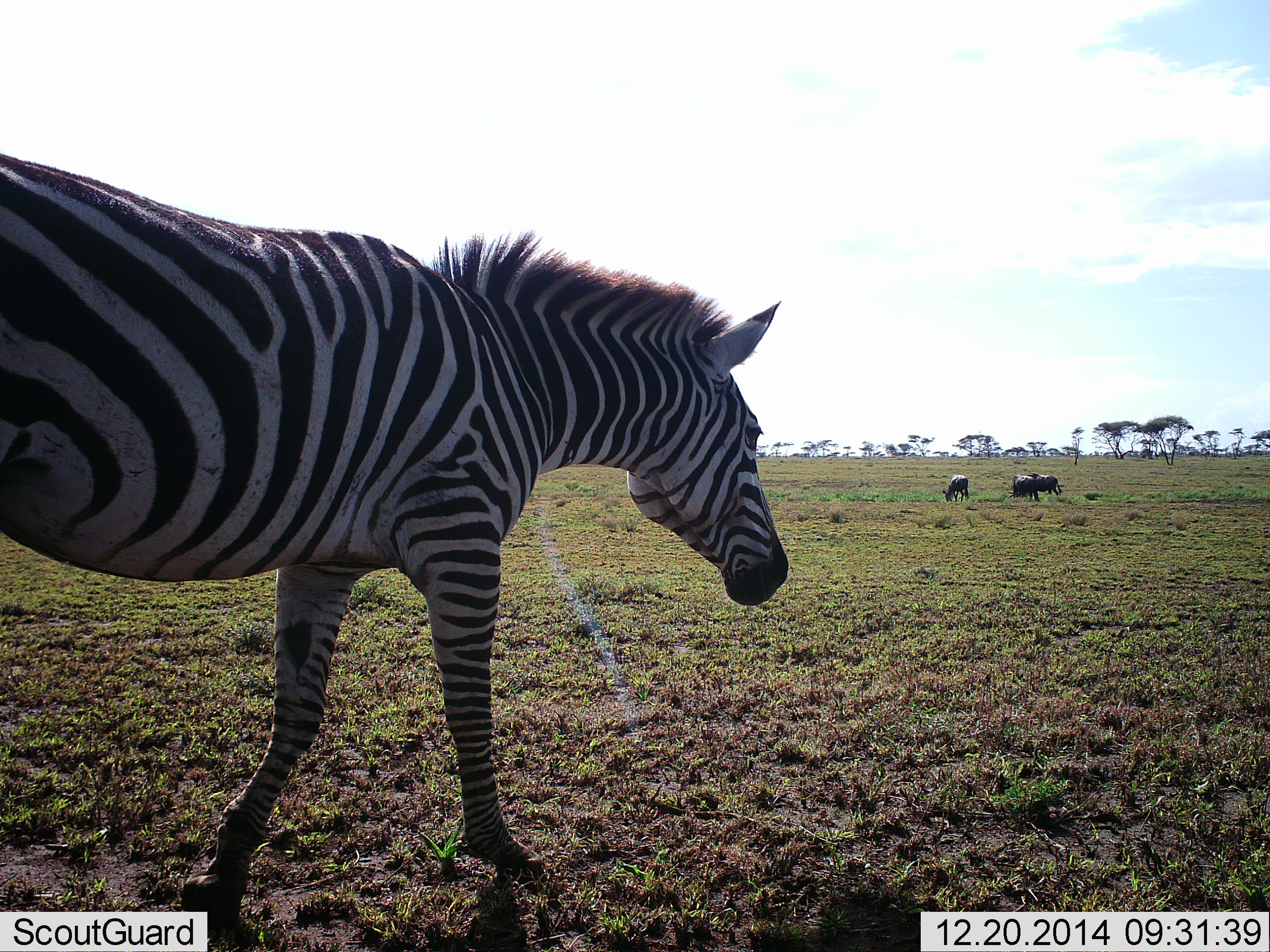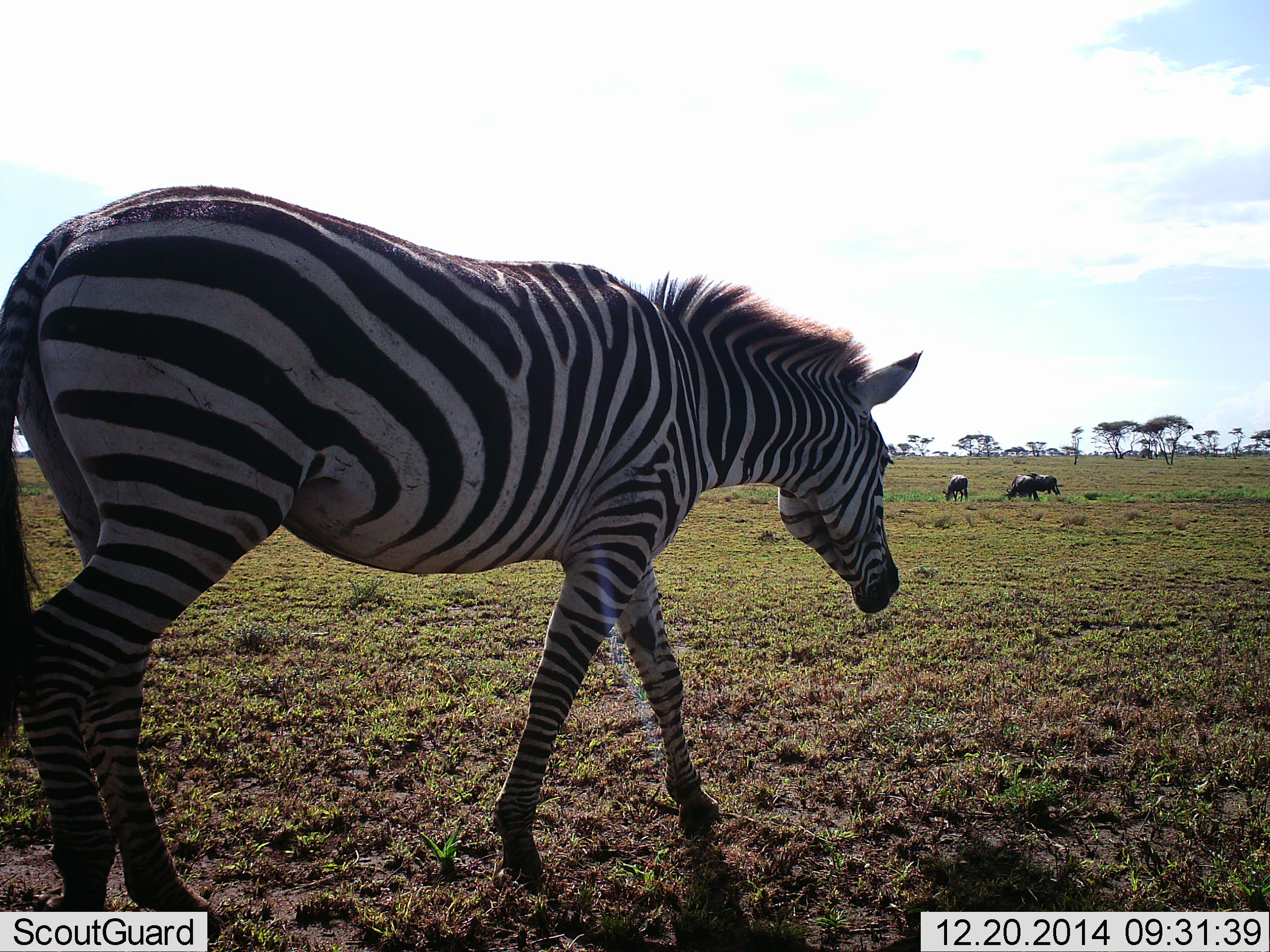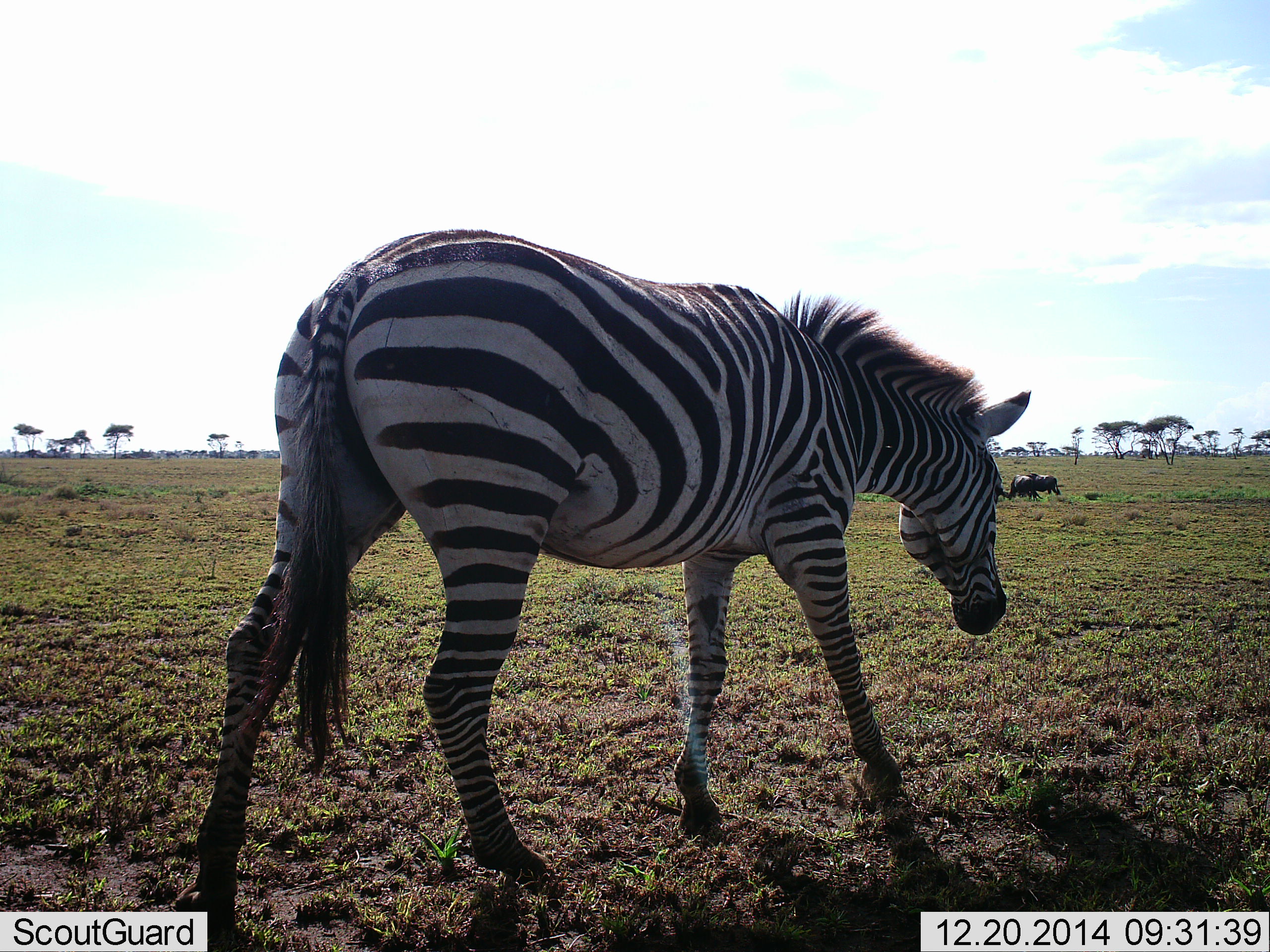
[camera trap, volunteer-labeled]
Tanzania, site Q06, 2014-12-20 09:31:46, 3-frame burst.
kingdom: Animalia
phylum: Chordata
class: Mammalia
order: Artiodactyla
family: Bovidae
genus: Connochaetes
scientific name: Connochaetes taurinus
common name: blue wildebeest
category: wildebeest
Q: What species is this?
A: Wildebeest (blue wildebeest) (Connochaetes taurinus).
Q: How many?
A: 3.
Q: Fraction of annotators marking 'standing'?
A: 29%.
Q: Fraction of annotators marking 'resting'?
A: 0%.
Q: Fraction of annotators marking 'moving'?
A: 14%.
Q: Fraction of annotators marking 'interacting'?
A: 14%.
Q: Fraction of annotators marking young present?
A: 0%.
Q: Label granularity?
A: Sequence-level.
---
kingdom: Animalia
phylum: Chordata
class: Mammalia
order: Perissodactyla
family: Equidae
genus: Equus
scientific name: Equus quagga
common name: plains zebra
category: zebra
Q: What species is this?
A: Zebra (plains zebra) (Equus quagga).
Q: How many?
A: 1.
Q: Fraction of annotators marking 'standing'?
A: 29%.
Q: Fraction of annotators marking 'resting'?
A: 0%.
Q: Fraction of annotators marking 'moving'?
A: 90%.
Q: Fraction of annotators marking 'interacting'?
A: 5%.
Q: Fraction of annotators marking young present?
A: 0%.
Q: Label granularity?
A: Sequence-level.